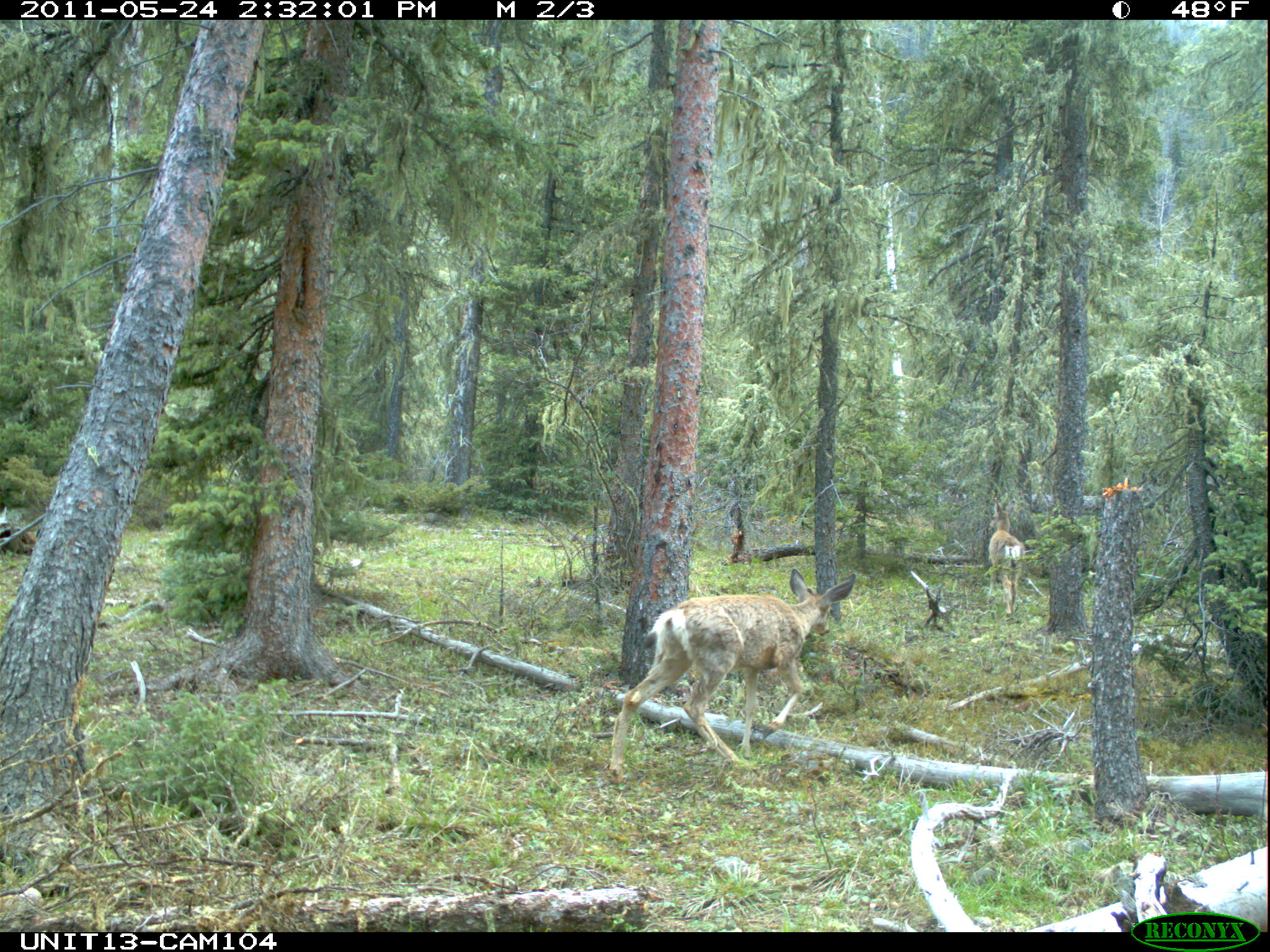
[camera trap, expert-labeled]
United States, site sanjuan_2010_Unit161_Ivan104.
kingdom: Animalia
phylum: Chordata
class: Mammalia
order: Artiodactyla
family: Cervidae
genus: Odocoileus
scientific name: Odocoileus hemionus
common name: mule deer